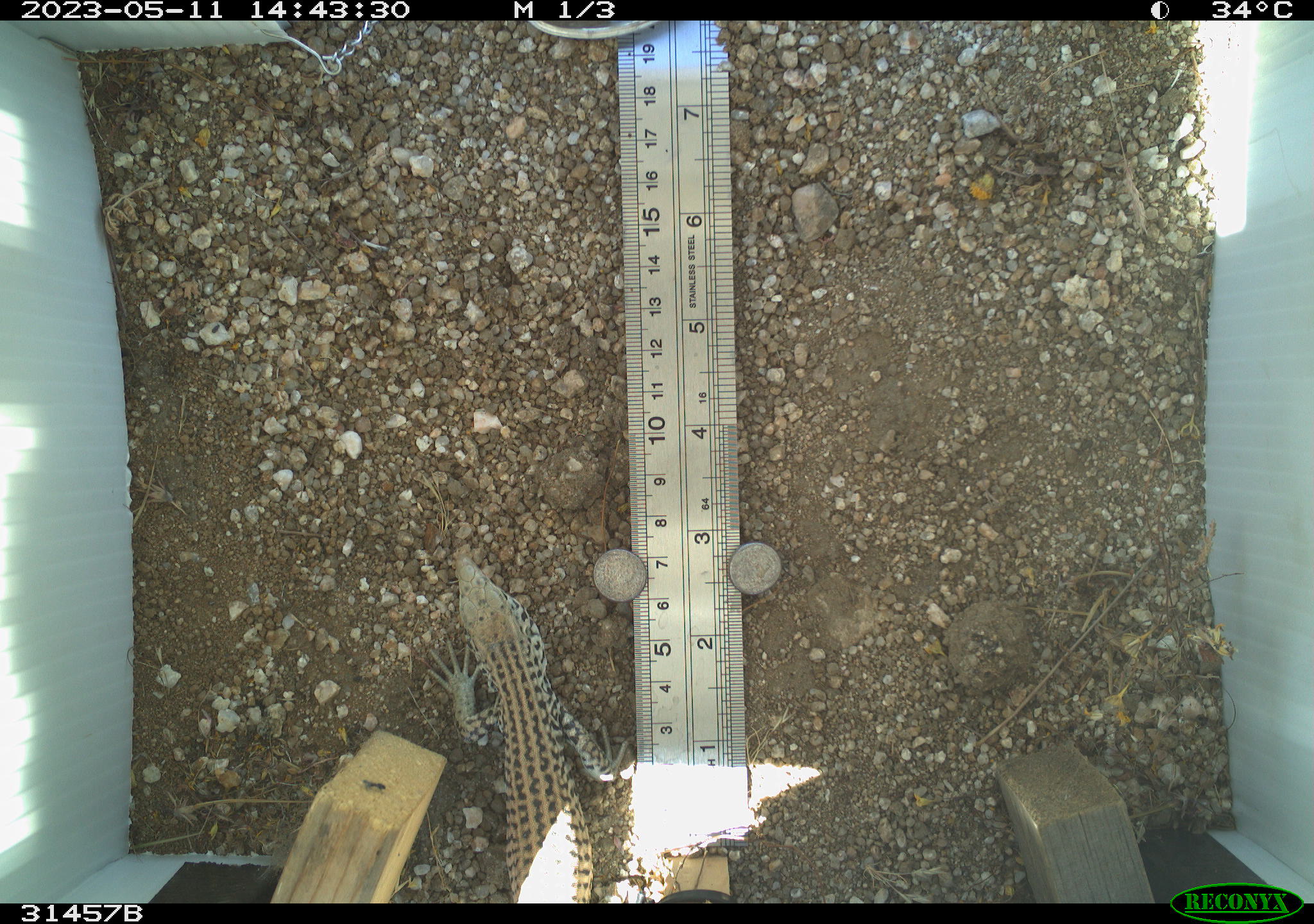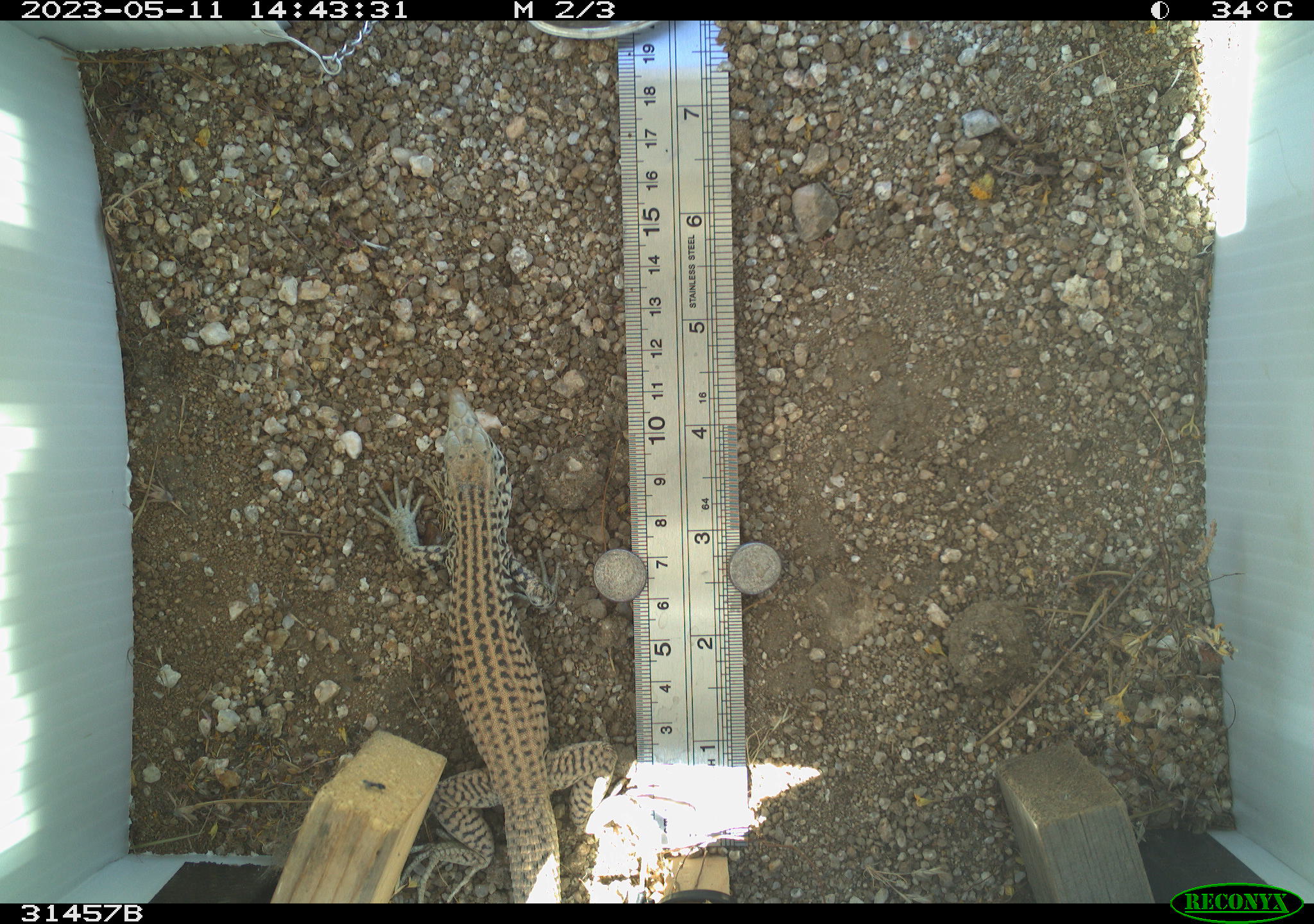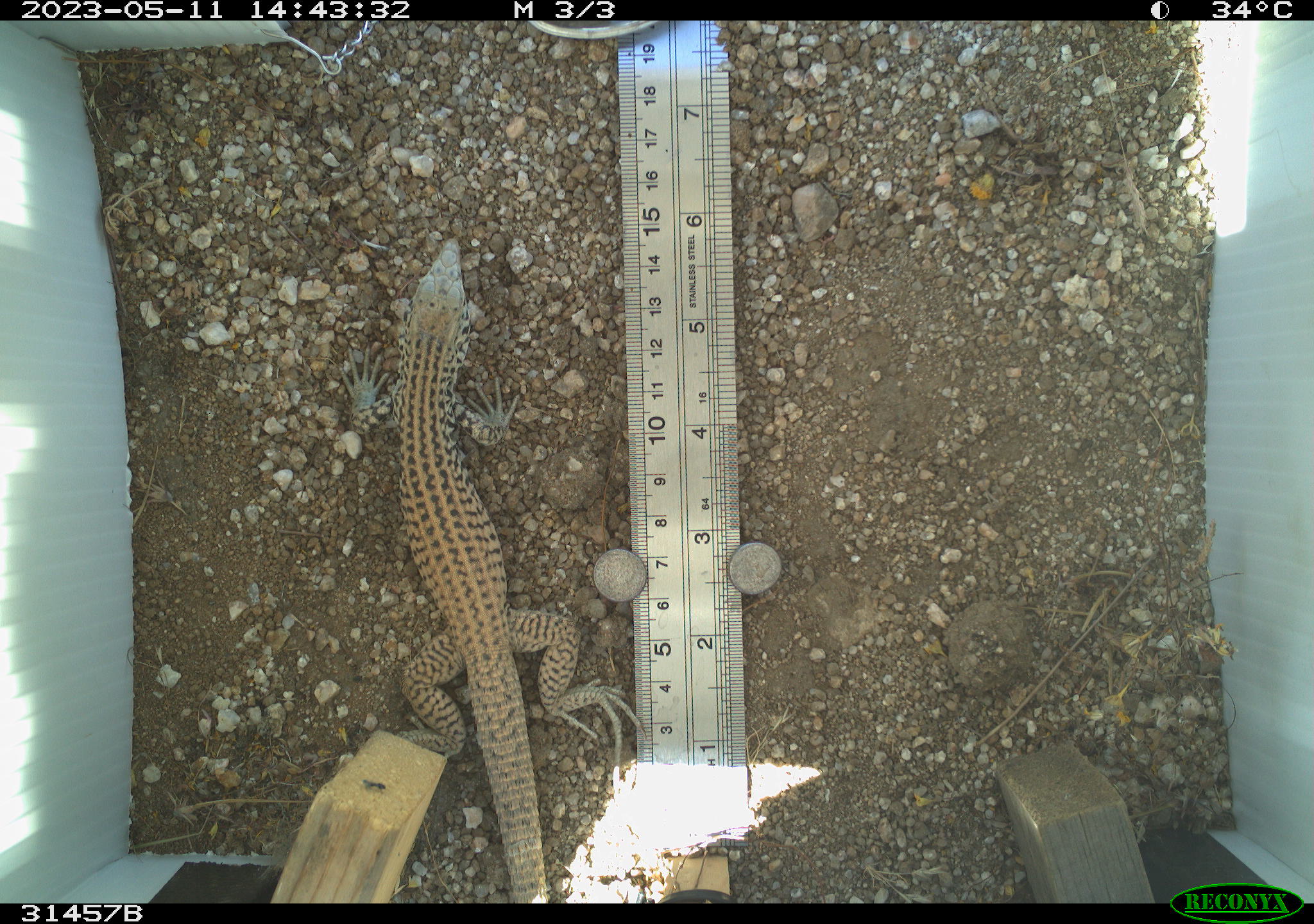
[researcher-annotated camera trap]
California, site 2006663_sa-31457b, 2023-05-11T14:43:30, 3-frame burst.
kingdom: Animalia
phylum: Chordata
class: Reptilia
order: Squamata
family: Teiidae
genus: Aspidoscelis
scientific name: Aspidoscelis tigris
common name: western whiptail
Western whiptail (Aspidoscelis tigris).